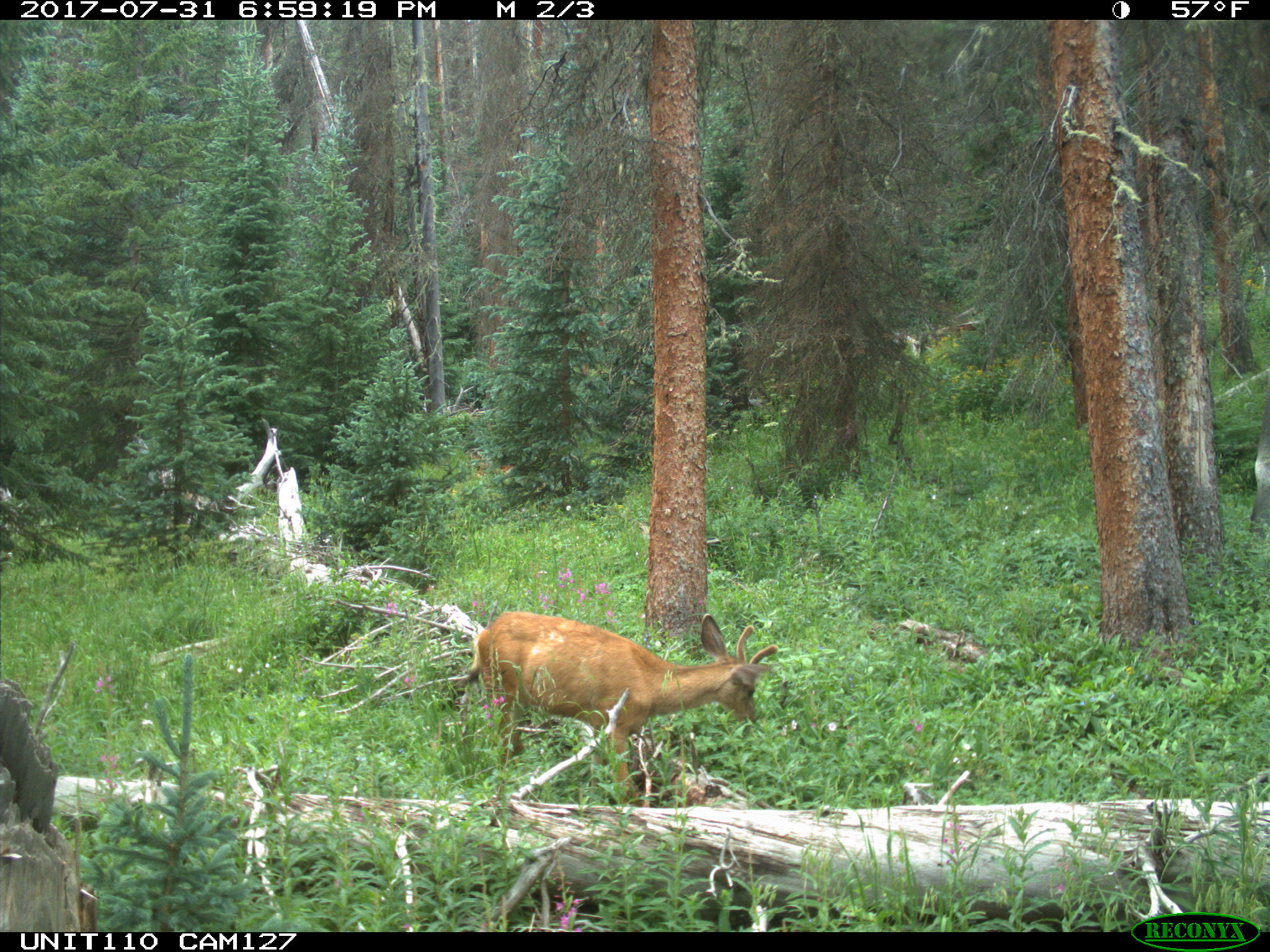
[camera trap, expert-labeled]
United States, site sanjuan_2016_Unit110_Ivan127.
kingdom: Animalia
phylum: Chordata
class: Mammalia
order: Artiodactyla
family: Cervidae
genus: Odocoileus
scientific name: Odocoileus hemionus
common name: mule deer